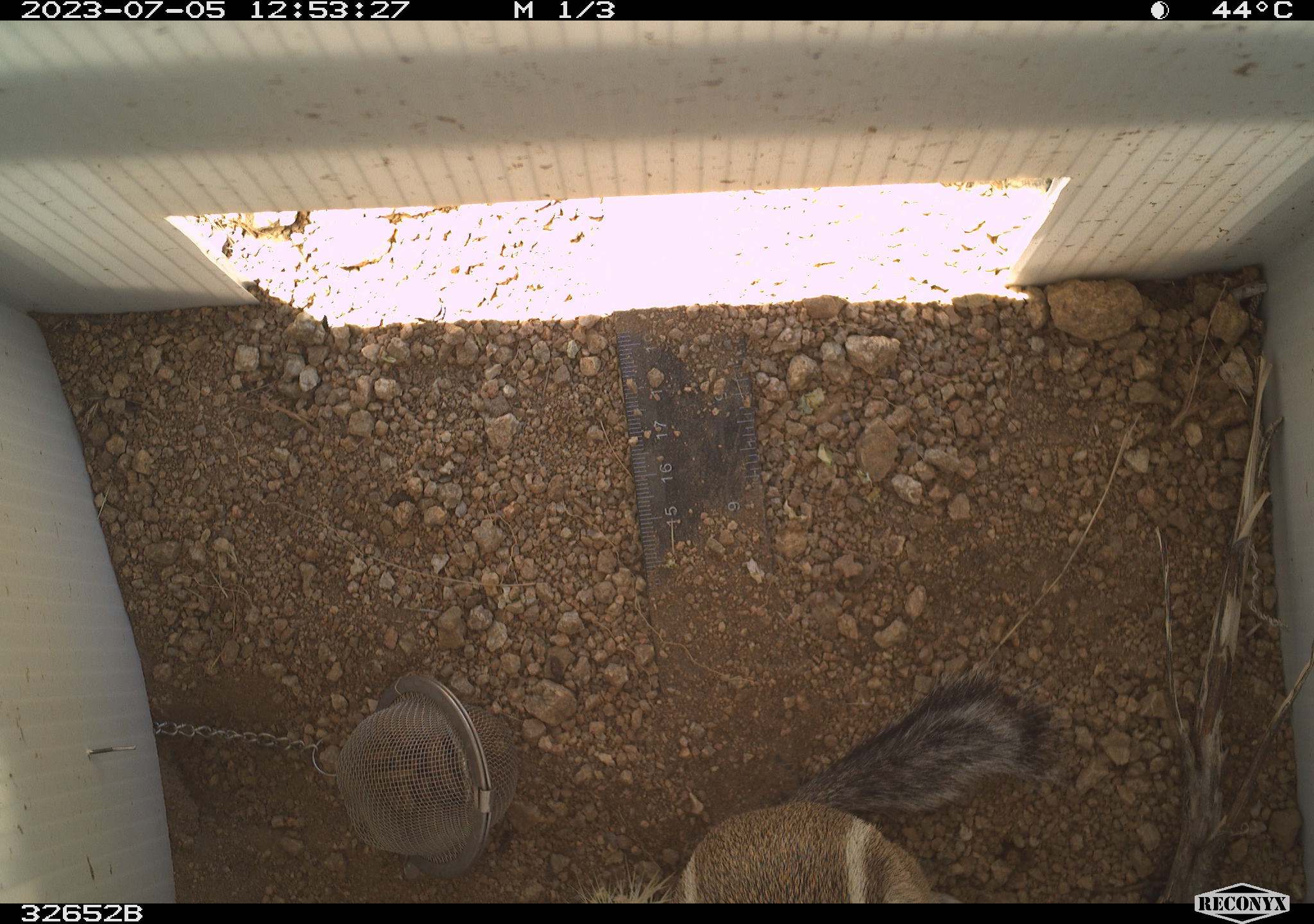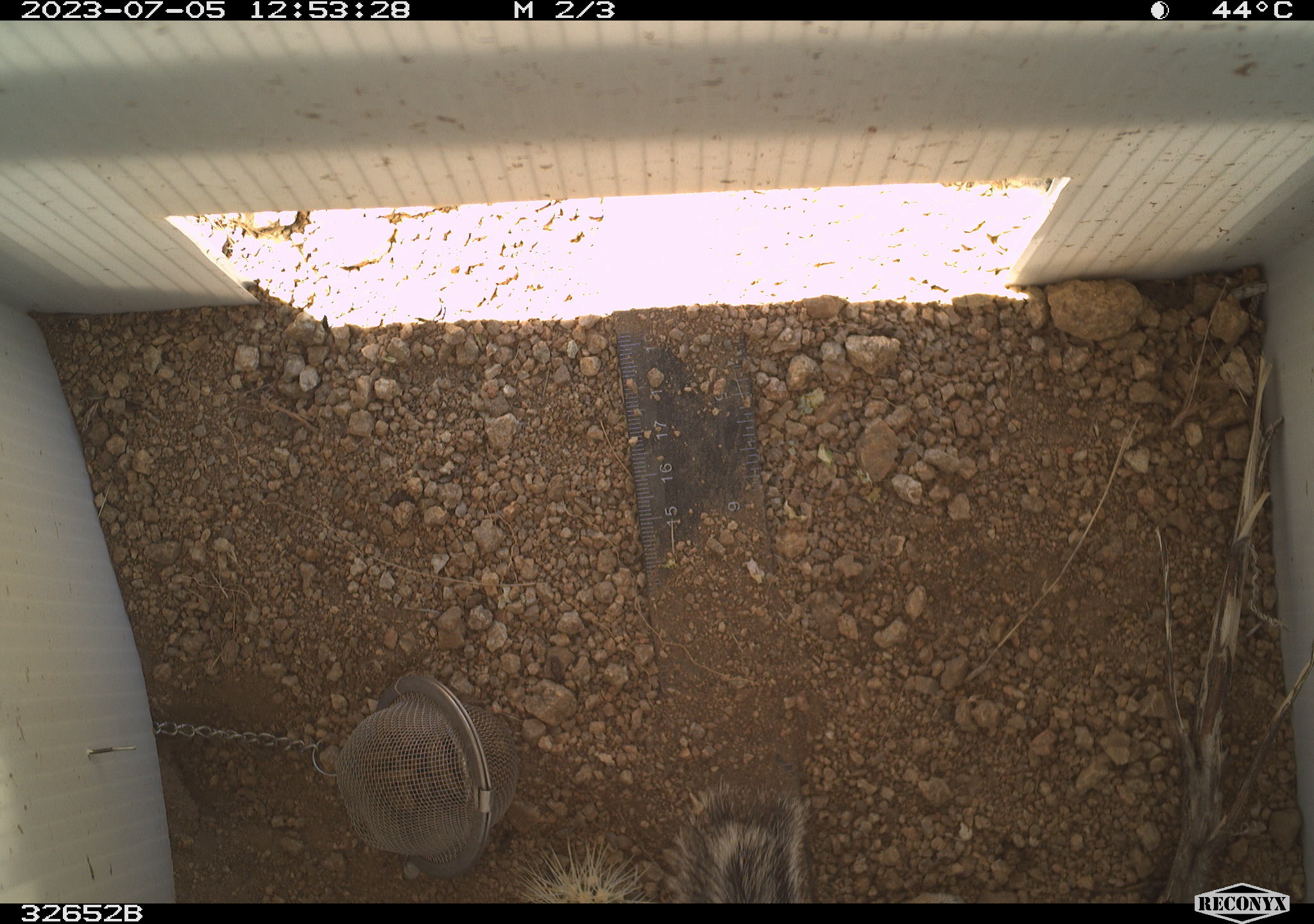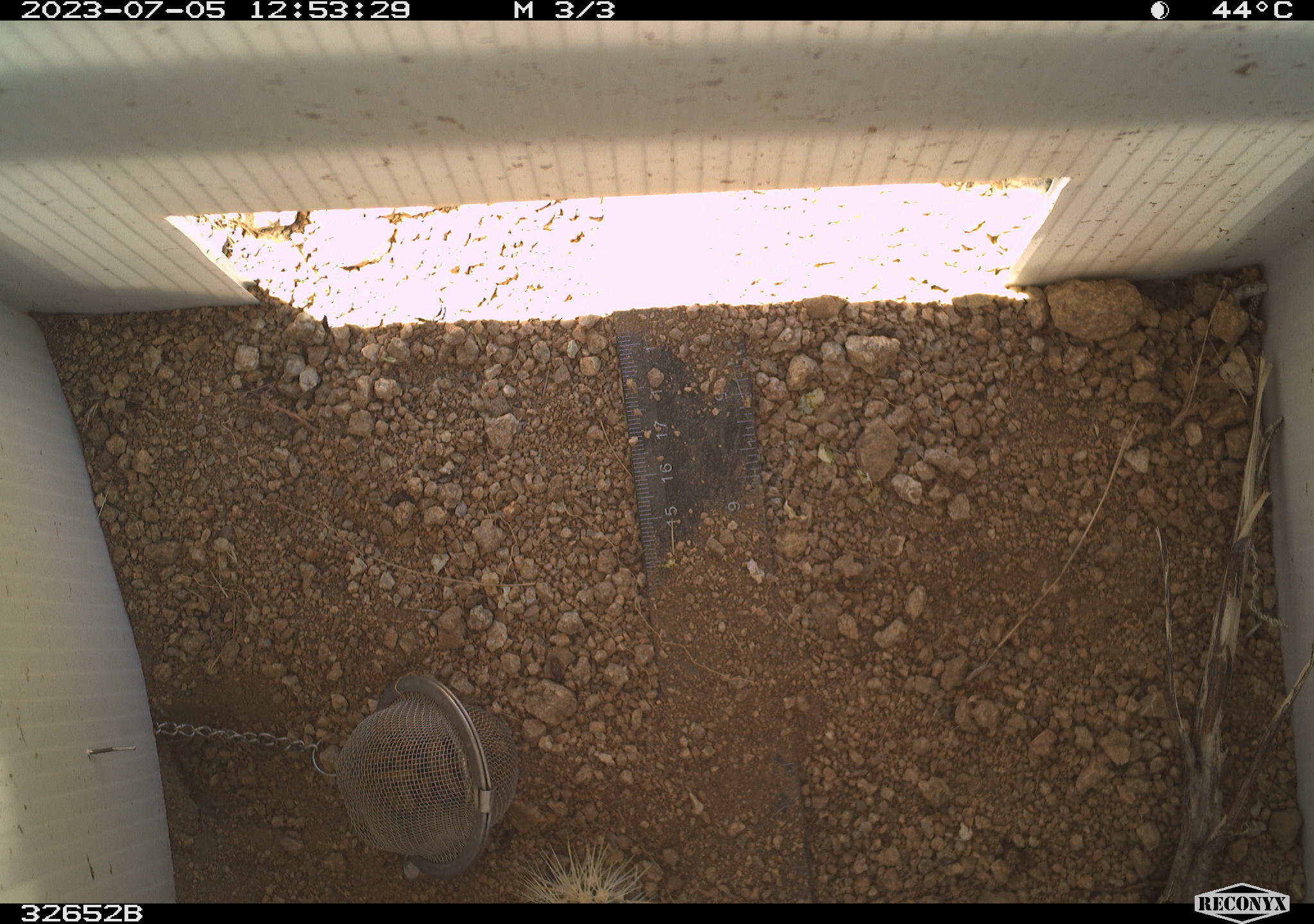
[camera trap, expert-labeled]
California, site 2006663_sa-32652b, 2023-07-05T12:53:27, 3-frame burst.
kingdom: Animalia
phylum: Chordata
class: Mammalia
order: Rodentia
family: Sciuridae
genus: Ammospermophilus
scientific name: Ammospermophilus leucurus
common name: white-tailed antelope squirrel